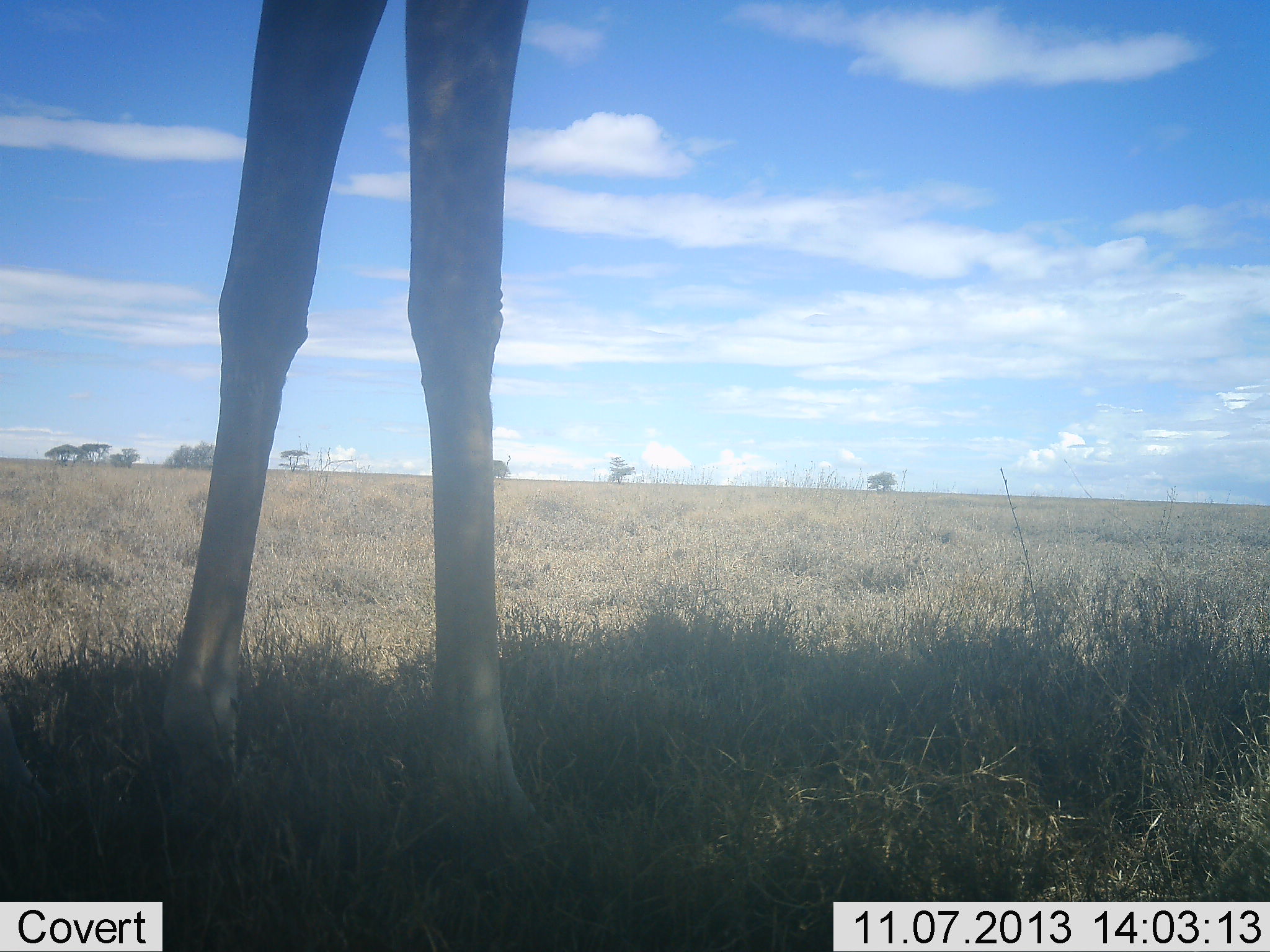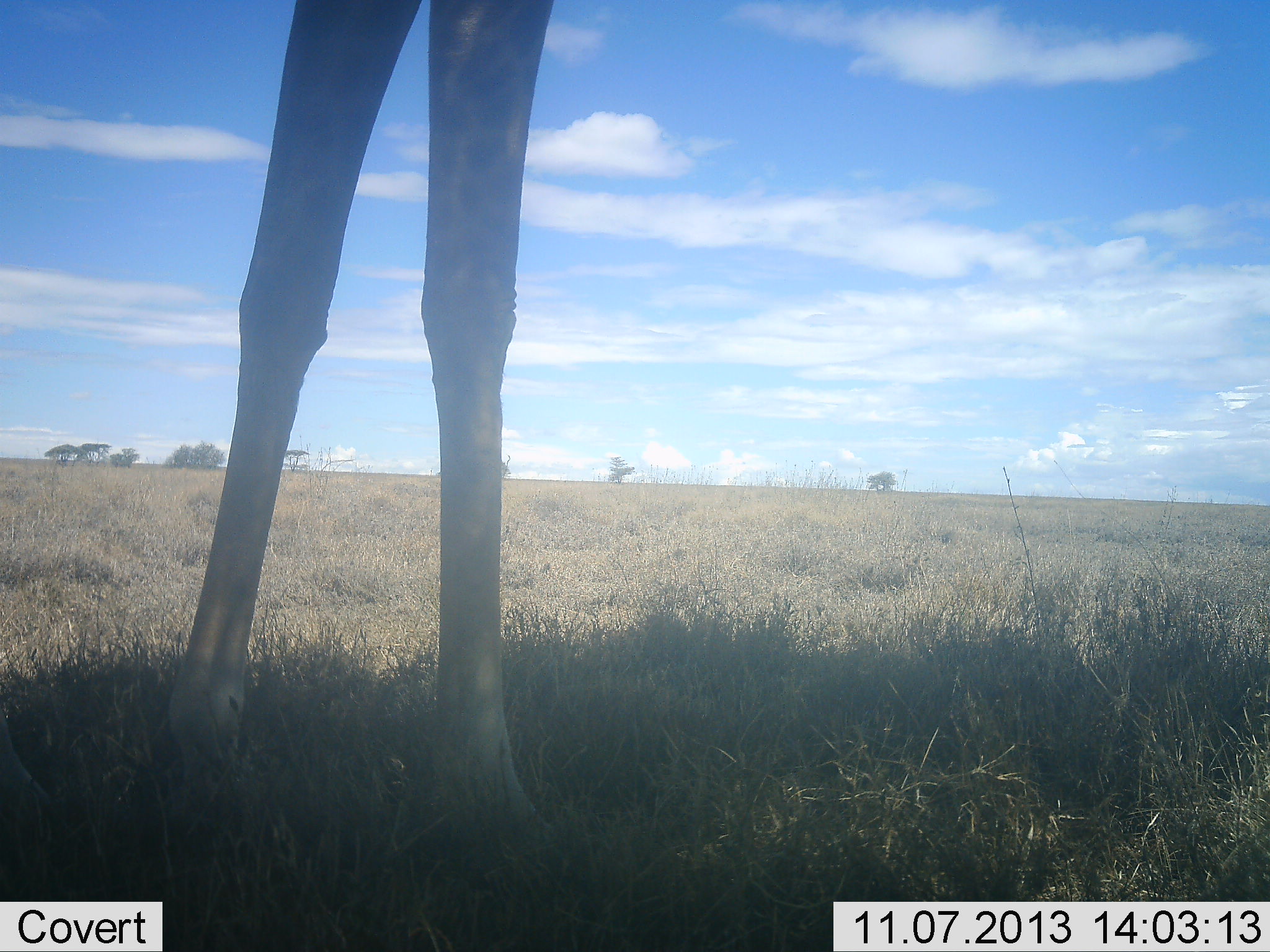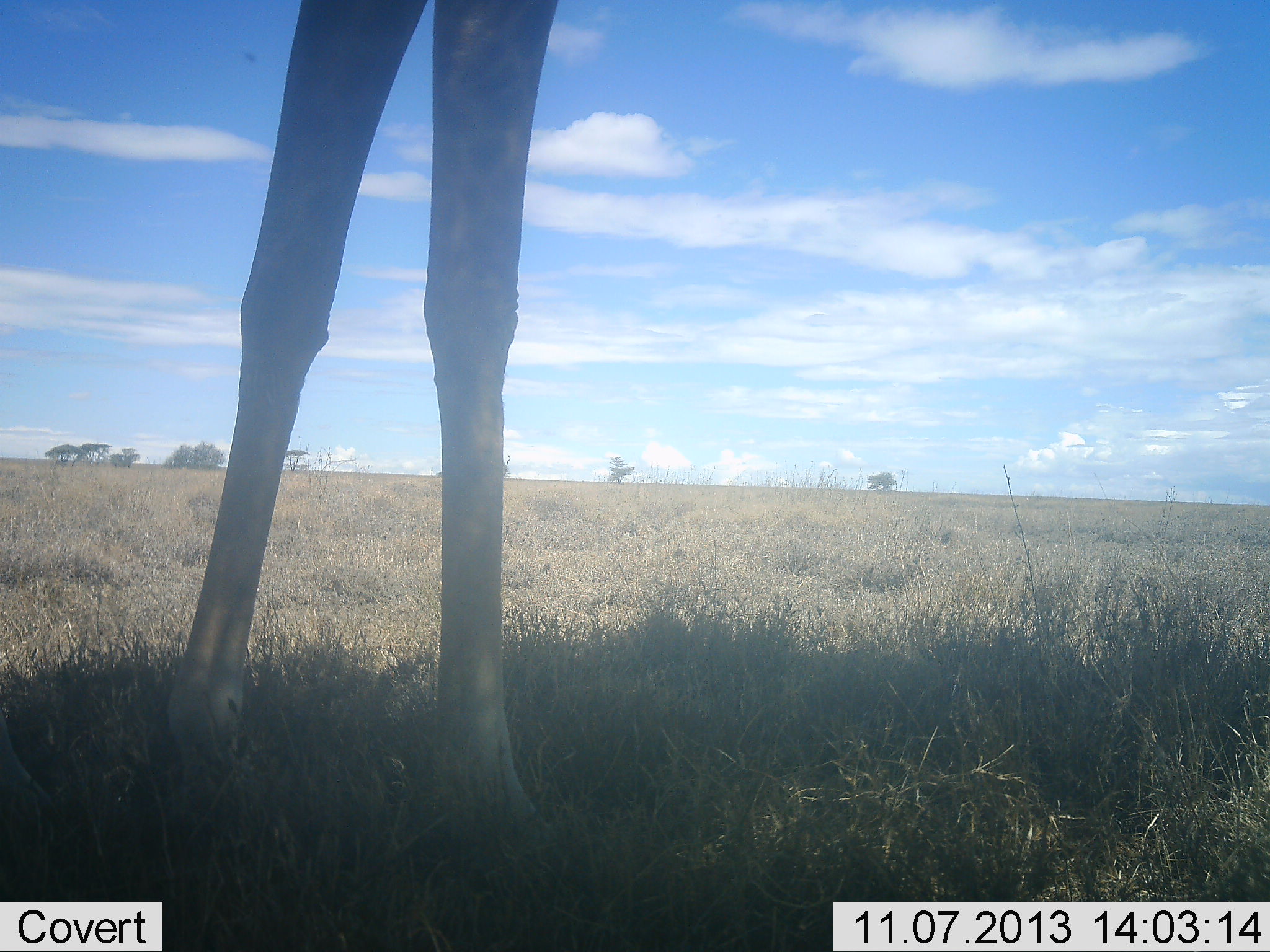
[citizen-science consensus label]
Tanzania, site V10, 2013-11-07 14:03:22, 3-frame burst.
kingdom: Animalia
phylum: Chordata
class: Mammalia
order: Artiodactyla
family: Giraffidae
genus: Giraffa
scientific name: Giraffa camelopardalis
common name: giraffe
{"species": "giraffe (Giraffa camelopardalis)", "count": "1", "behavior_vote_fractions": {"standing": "97%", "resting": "0%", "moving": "3%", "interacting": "3%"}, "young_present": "0%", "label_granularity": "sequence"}